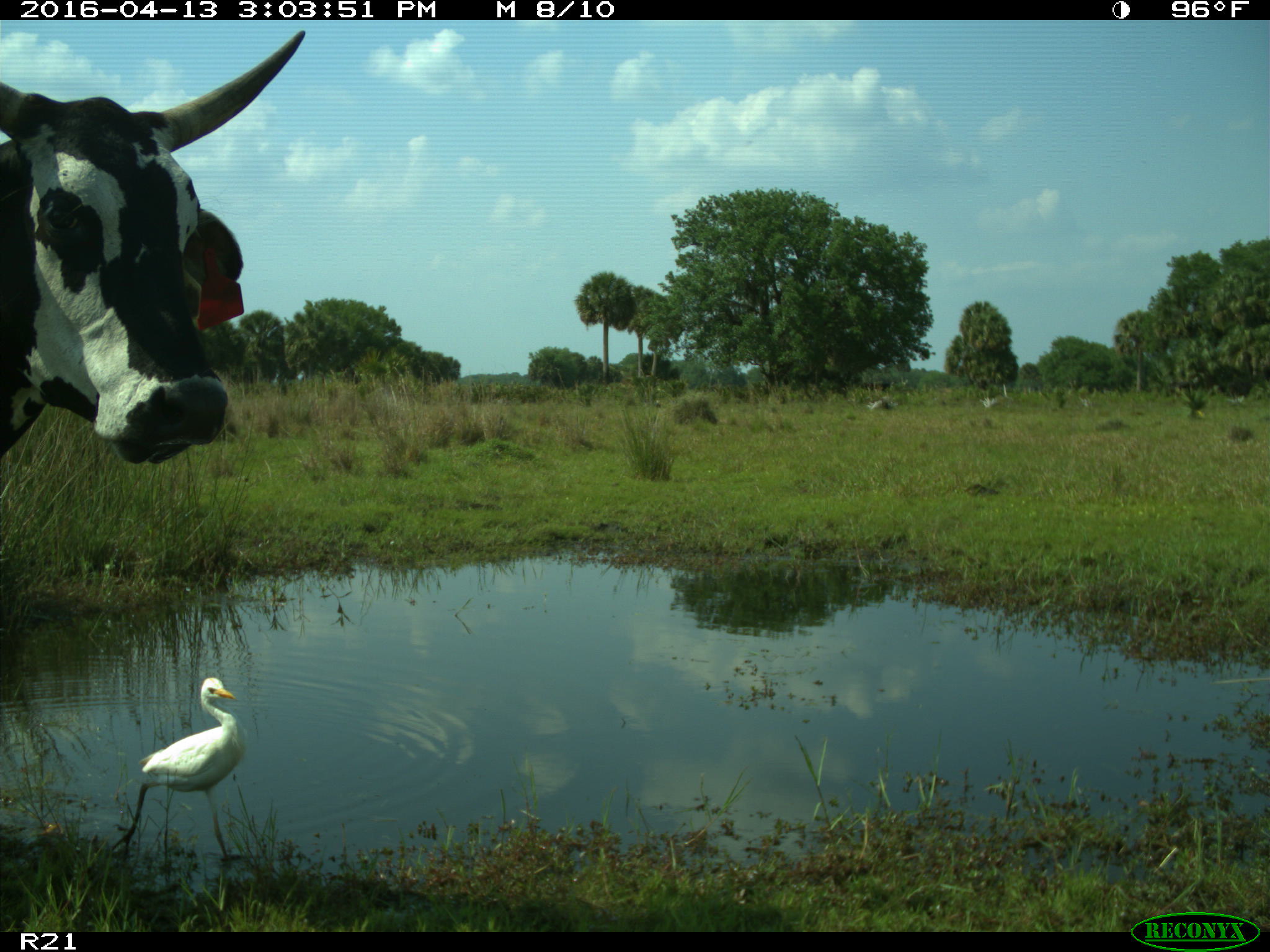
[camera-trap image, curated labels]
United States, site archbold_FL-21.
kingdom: Animalia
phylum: Chordata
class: Mammalia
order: Artiodactyla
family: Bovidae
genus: Bos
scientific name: Bos taurus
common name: domestic cow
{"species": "Bos taurus (domestic cow)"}